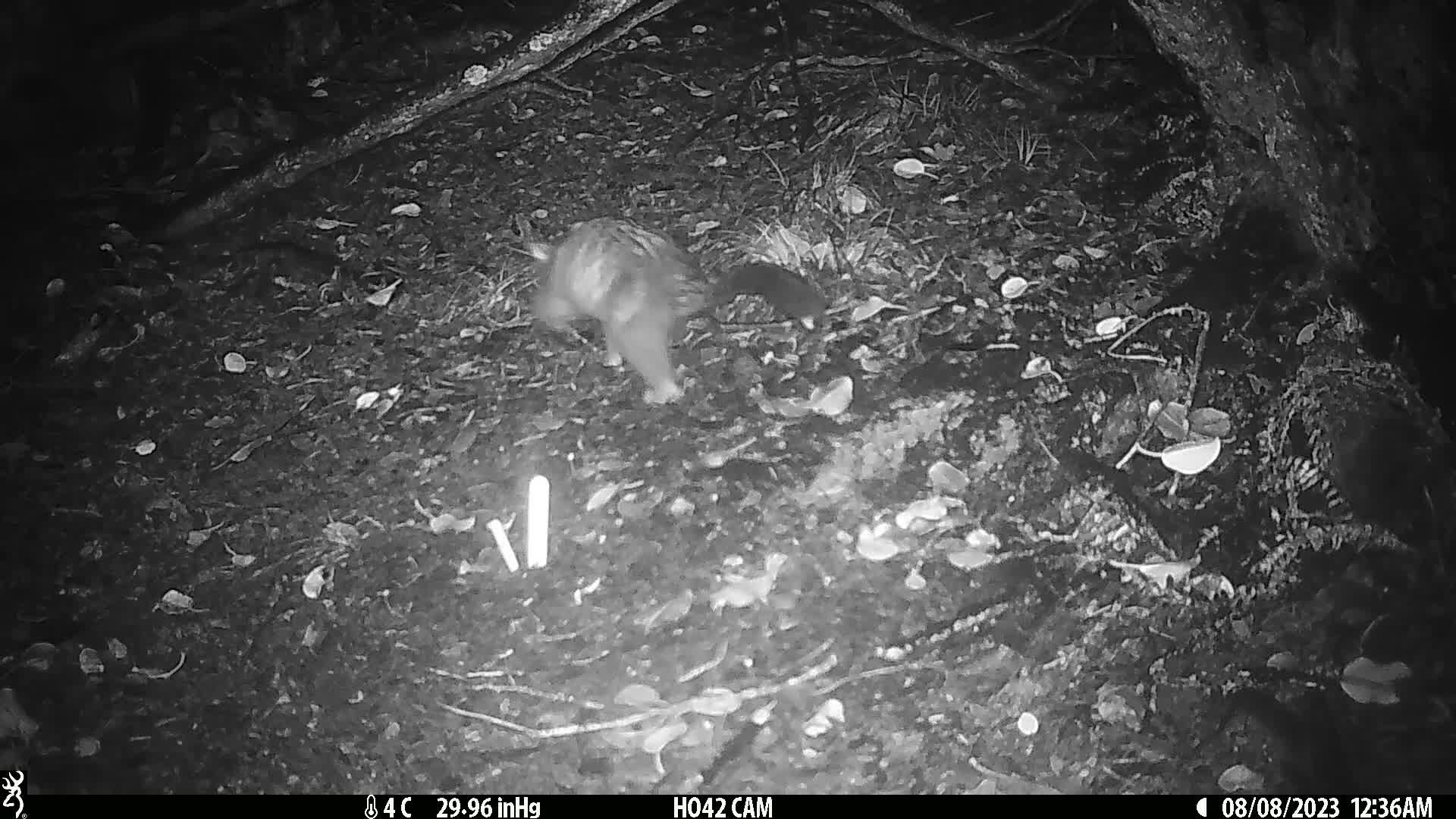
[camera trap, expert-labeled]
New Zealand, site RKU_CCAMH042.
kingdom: Animalia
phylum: Chordata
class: Mammalia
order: Diprotodontia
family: Phalangeridae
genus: Trichosurus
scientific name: Trichosurus vulpecula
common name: common brushtail possum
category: possum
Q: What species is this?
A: Possum (common brushtail possum) (Trichosurus vulpecula).